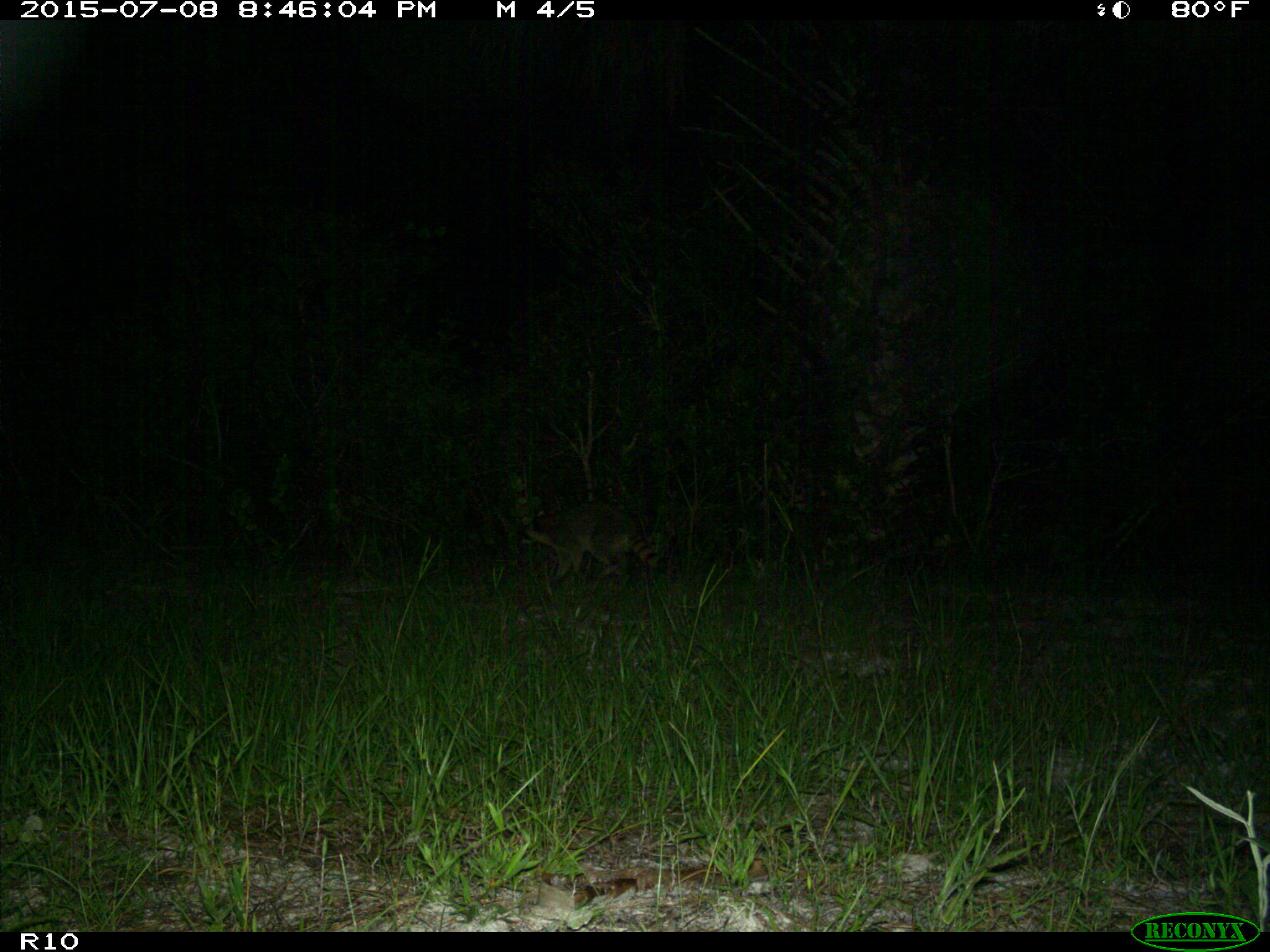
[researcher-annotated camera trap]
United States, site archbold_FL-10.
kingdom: Animalia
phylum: Chordata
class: Mammalia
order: Carnivora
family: Procyonidae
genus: Procyon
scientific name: Procyon lotor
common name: common raccoon